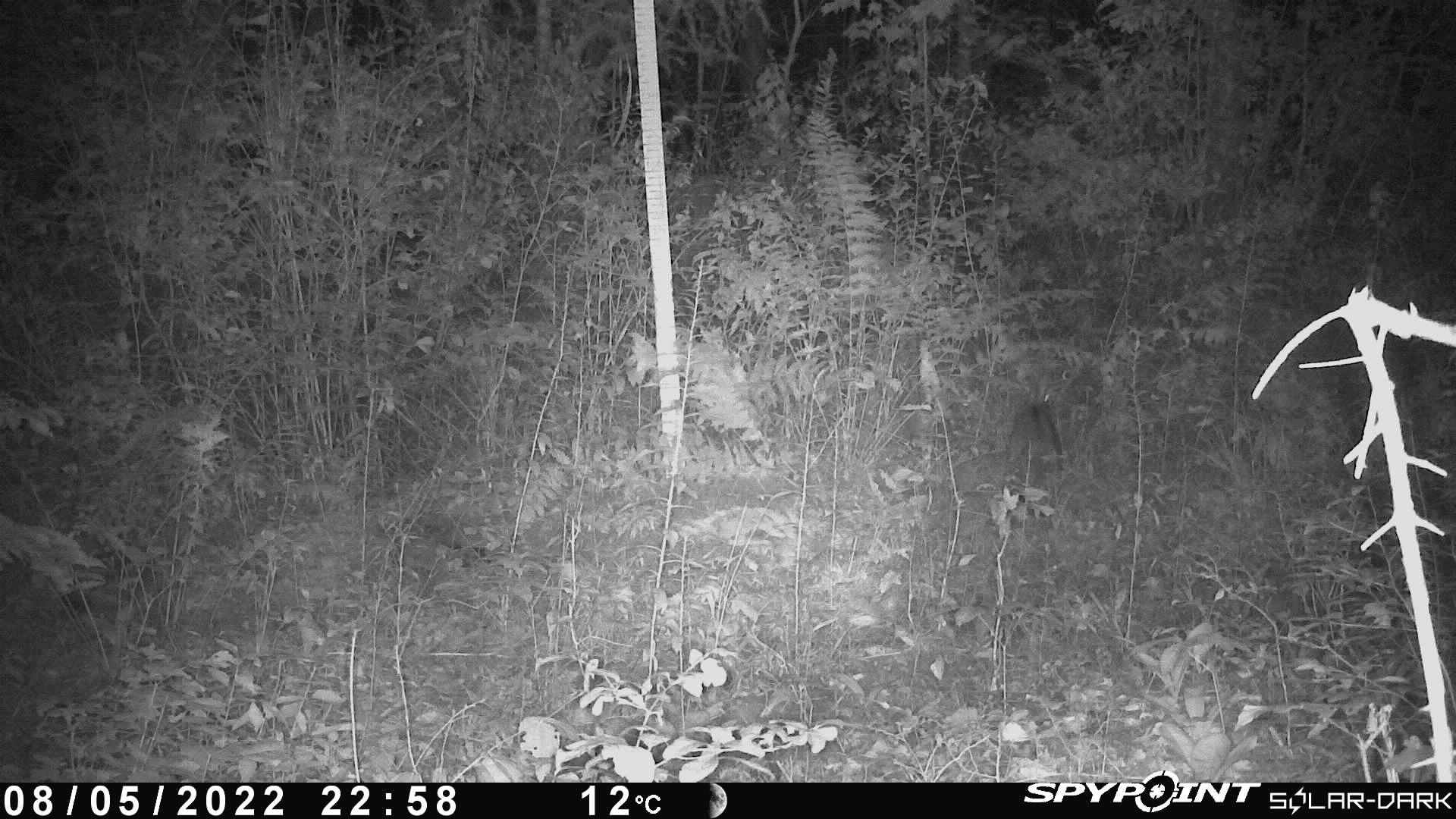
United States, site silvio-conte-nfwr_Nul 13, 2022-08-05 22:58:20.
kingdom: Animalia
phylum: Chordata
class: Mammalia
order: Lagomorpha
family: Leporidae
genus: Lepus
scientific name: Lepus americanus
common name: snowshoe hare